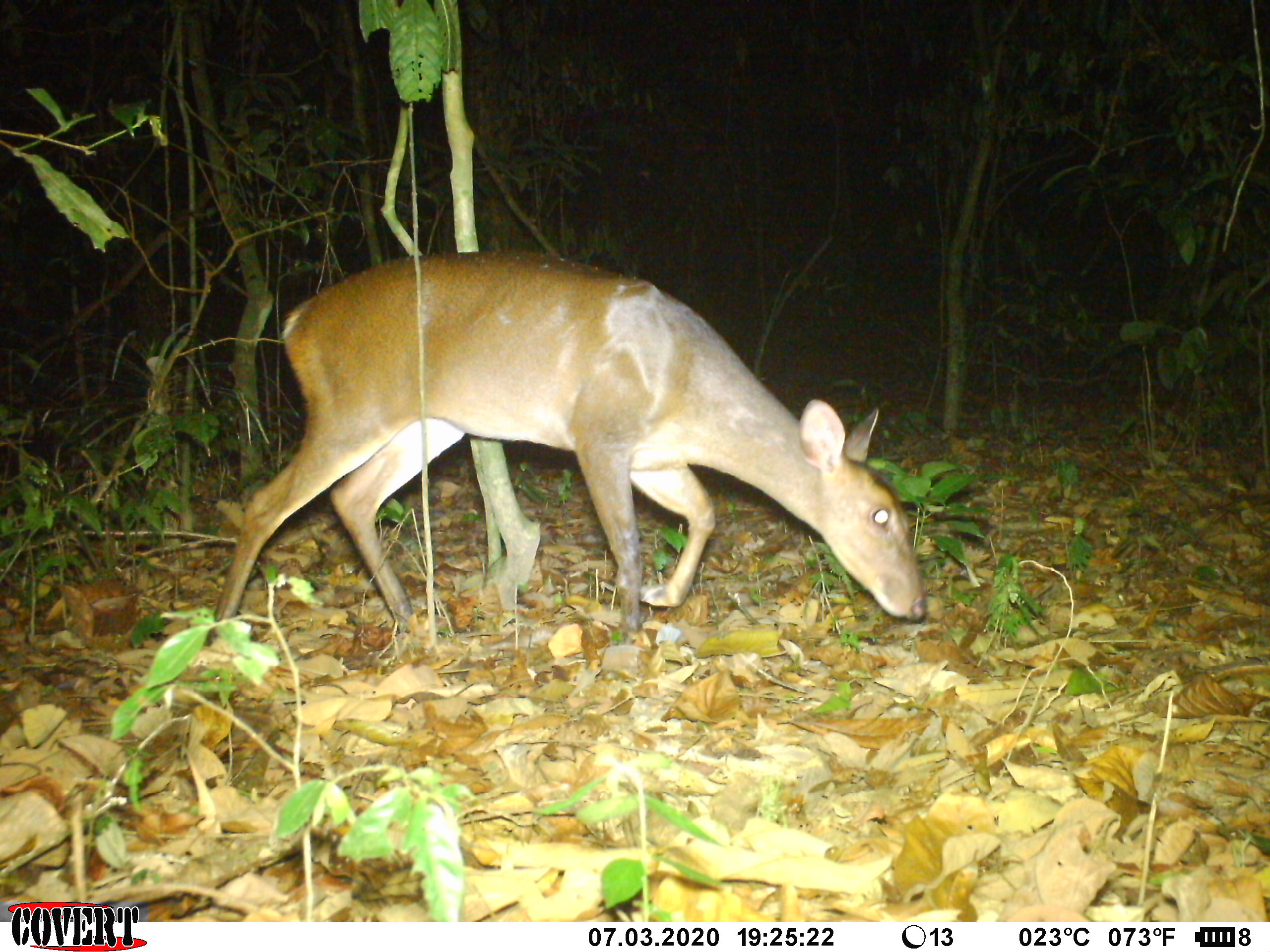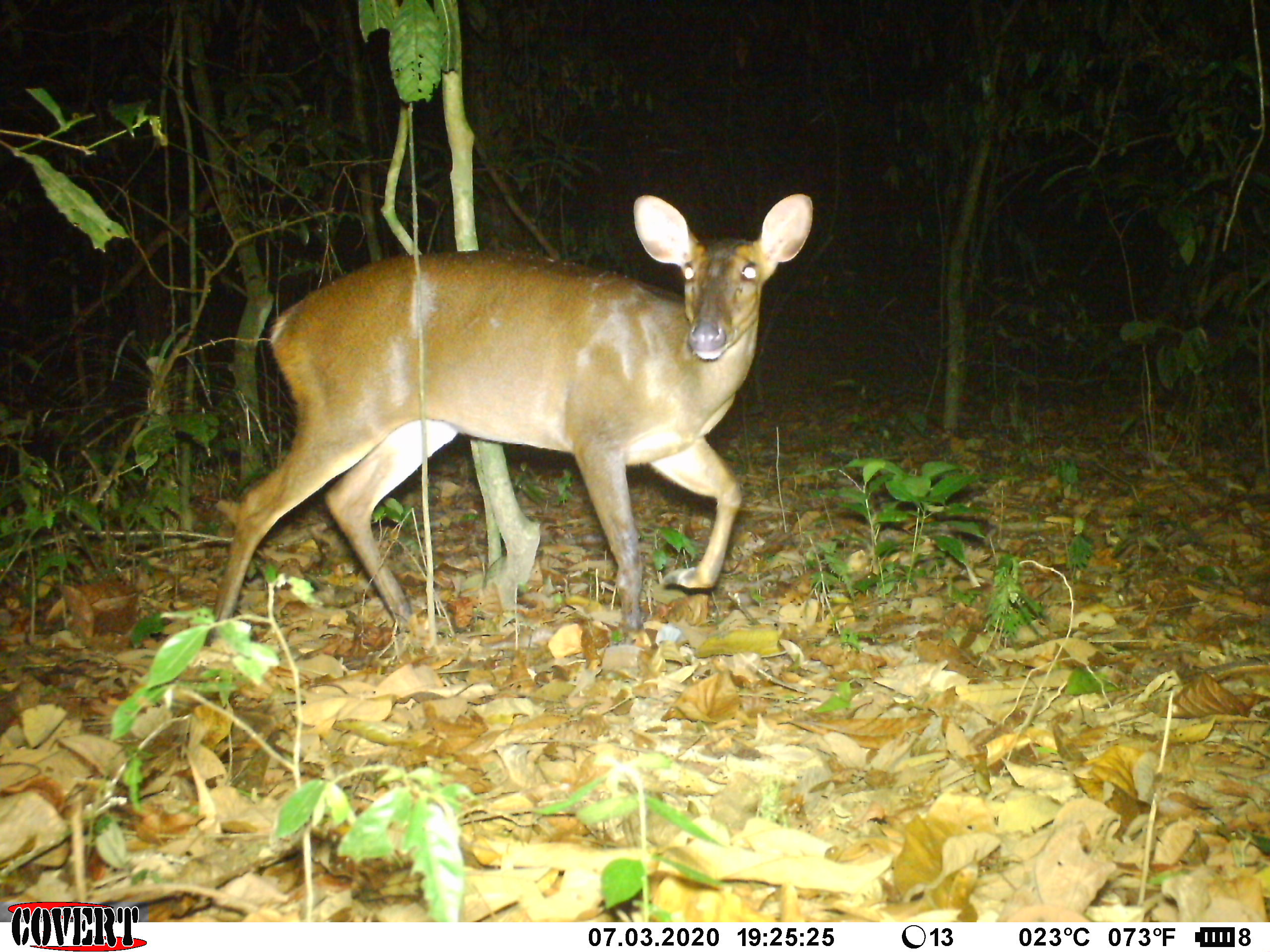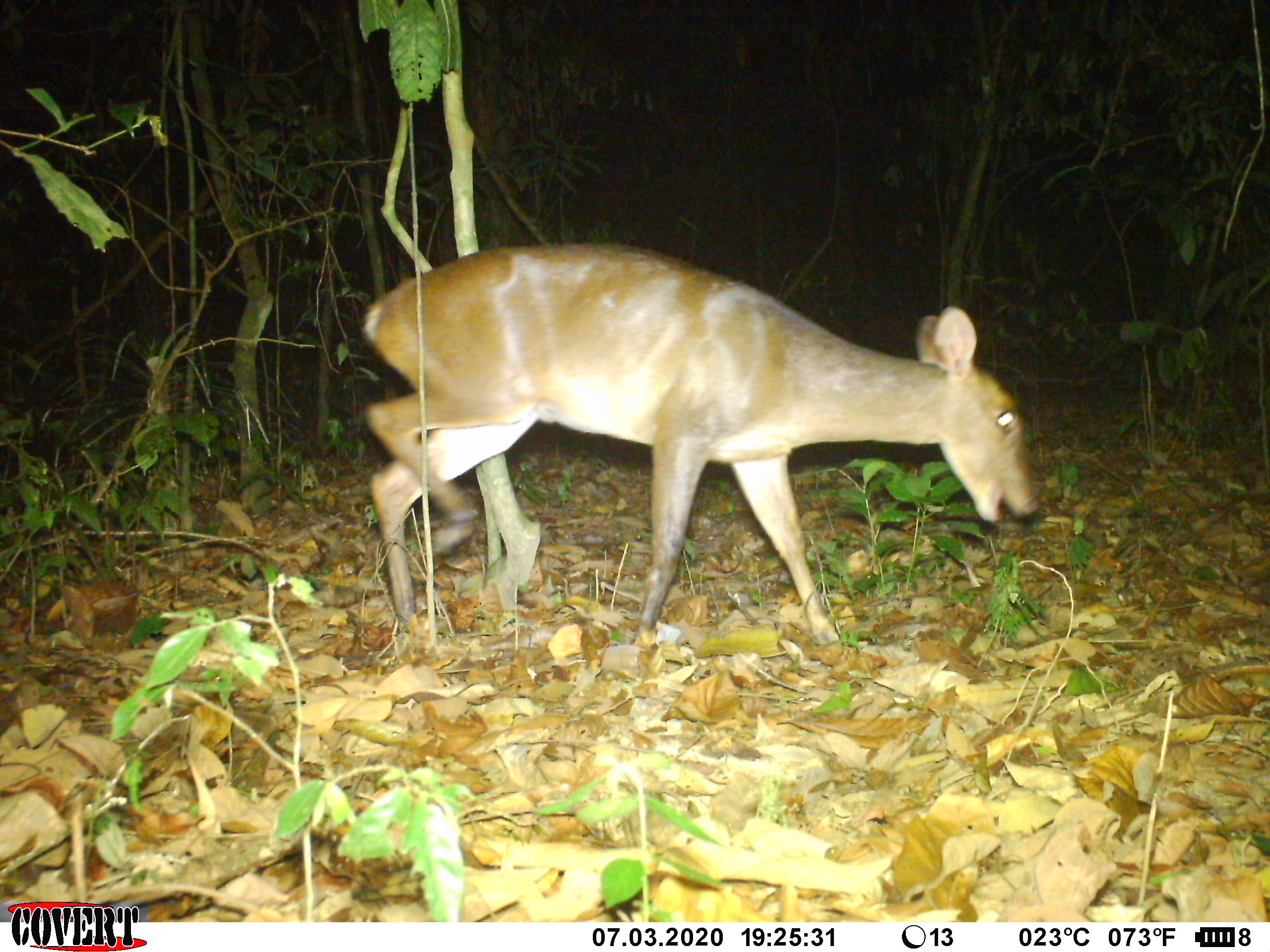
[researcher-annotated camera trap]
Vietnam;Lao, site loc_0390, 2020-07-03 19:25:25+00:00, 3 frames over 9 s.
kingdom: Animalia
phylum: Chordata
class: Mammalia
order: Artiodactyla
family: Cervidae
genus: Muntiacus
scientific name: Muntiacus vuquangensis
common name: large-antlered muntjac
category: large antlered muntjac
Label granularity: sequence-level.